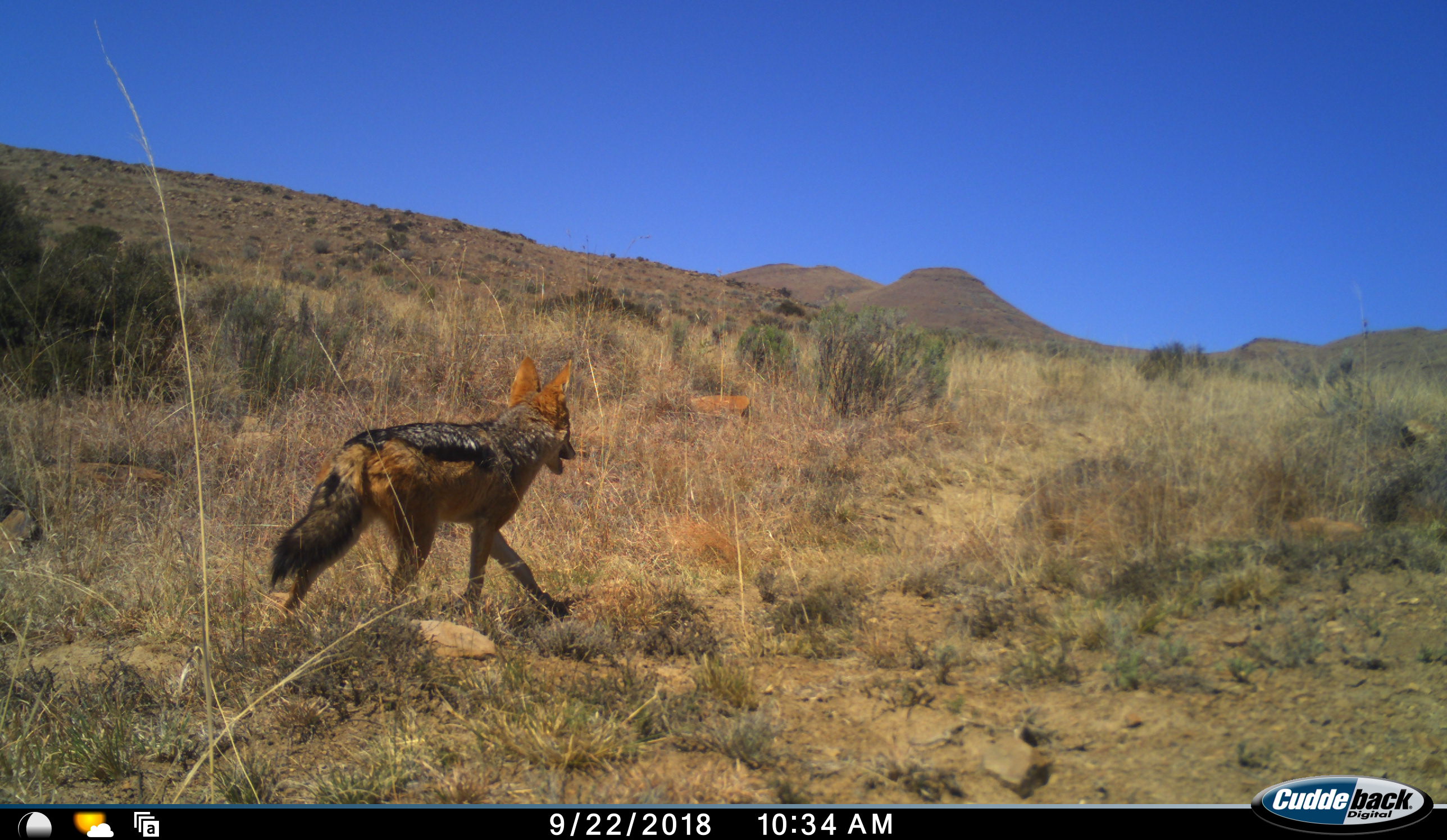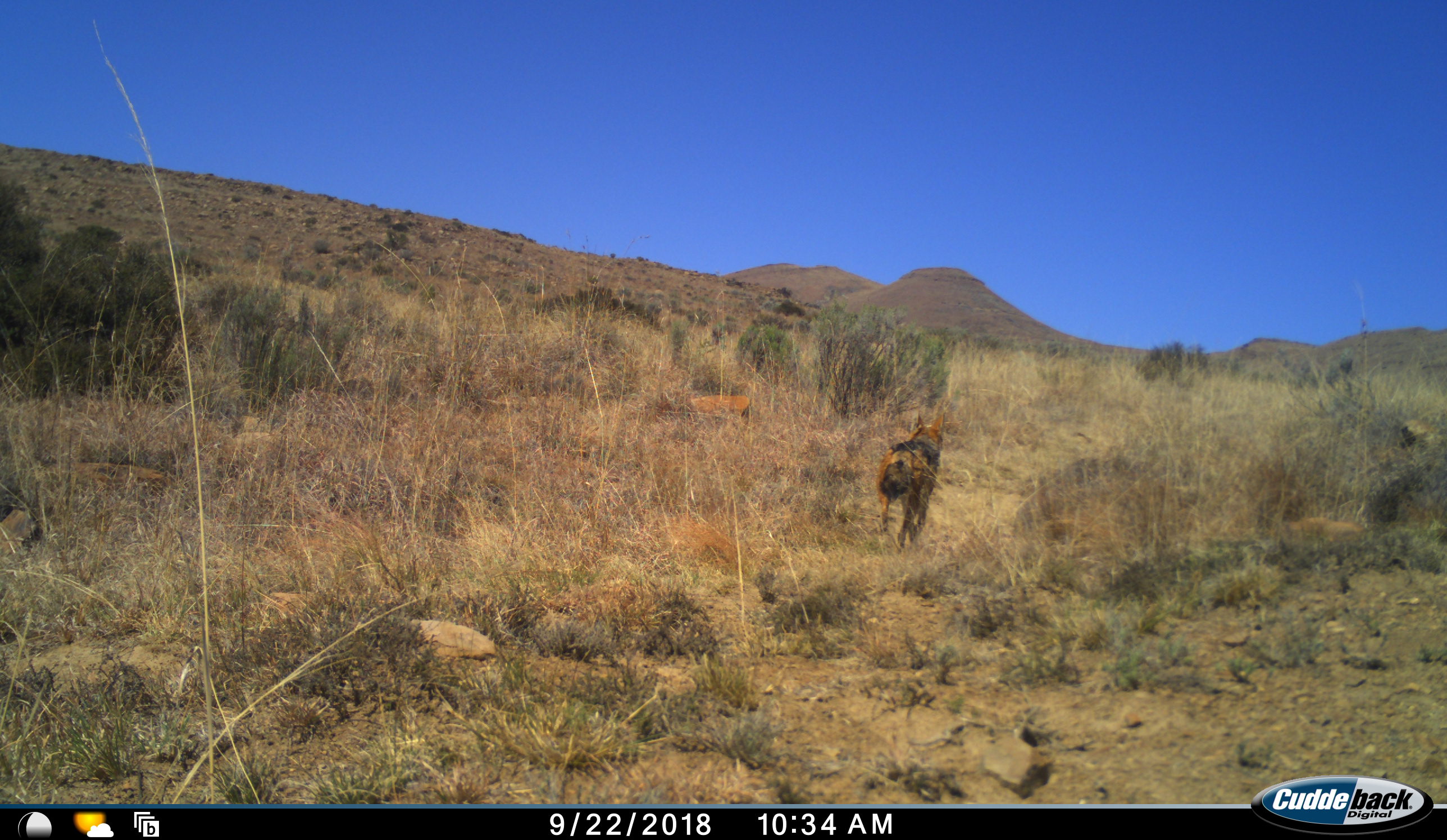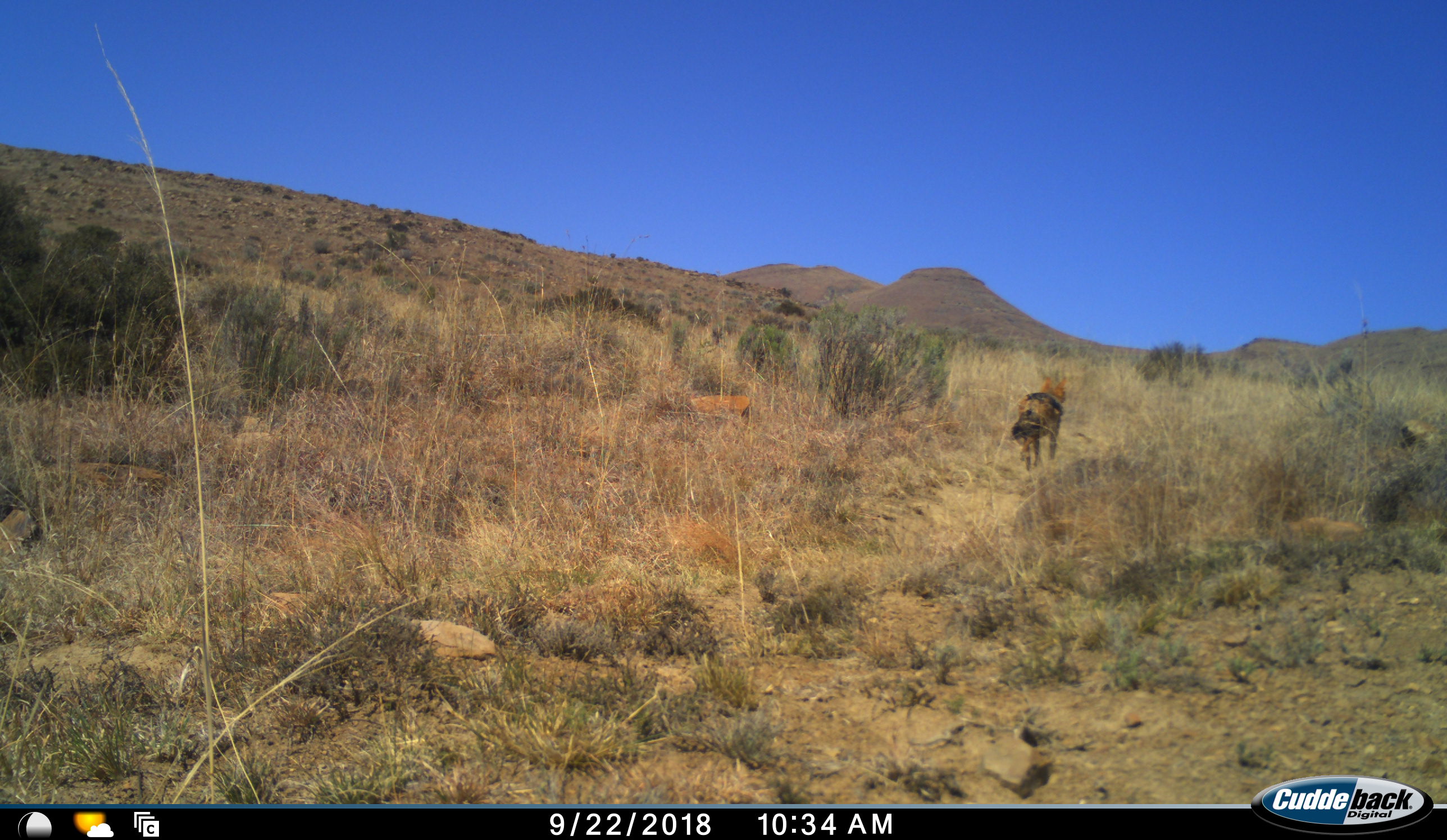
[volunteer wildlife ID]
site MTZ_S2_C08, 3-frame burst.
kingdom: Animalia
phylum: Chordata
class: Mammalia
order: Carnivora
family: Canidae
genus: Lupulella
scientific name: Lupulella mesomelas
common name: black-backed jackal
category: jackalblackbacked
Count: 1.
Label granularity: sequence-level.